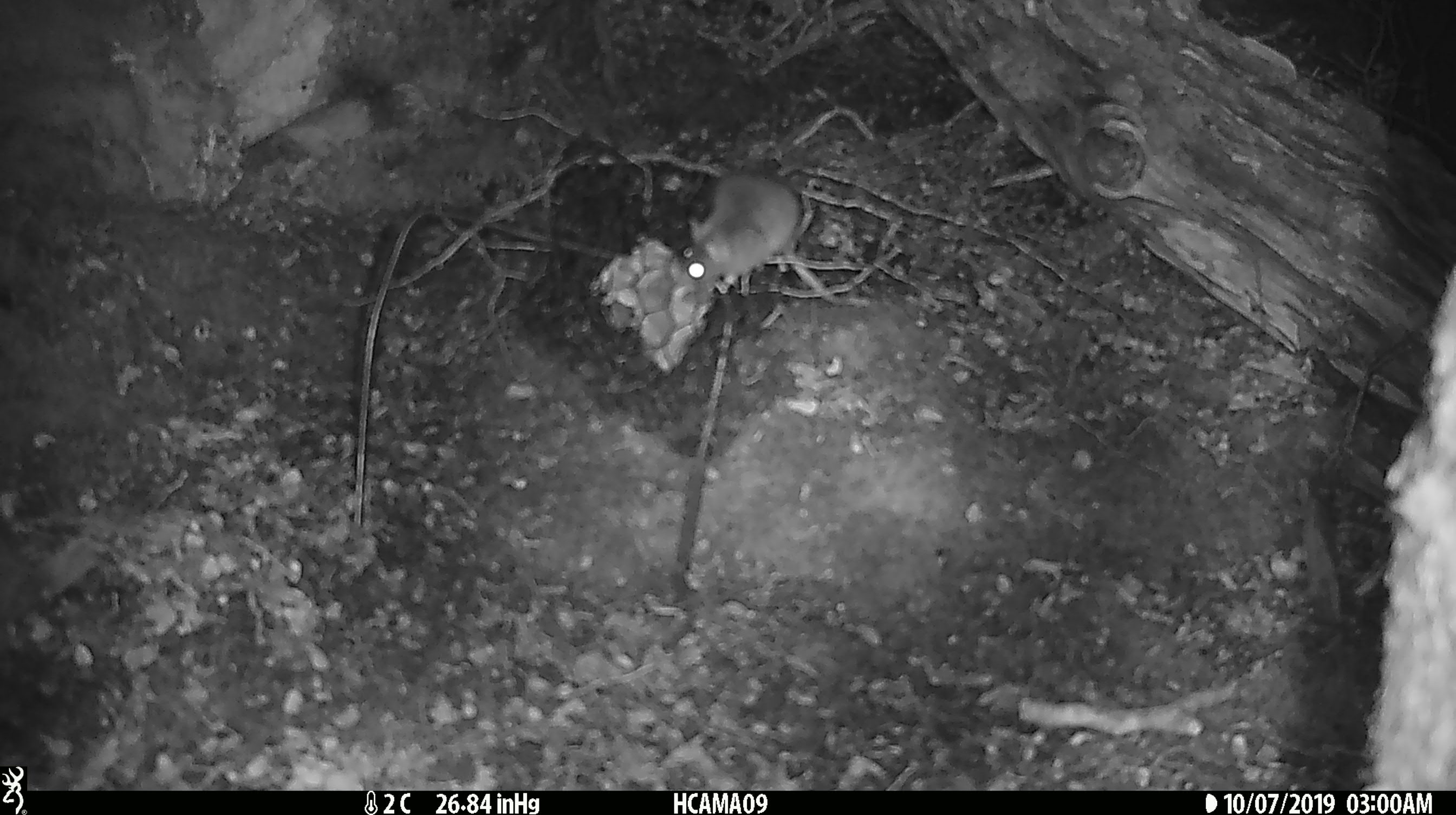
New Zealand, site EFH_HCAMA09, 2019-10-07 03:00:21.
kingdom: Animalia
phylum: Chordata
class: Mammalia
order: Rodentia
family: Muridae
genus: Mus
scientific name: Mus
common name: mouse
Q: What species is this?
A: Mouse (Mus).